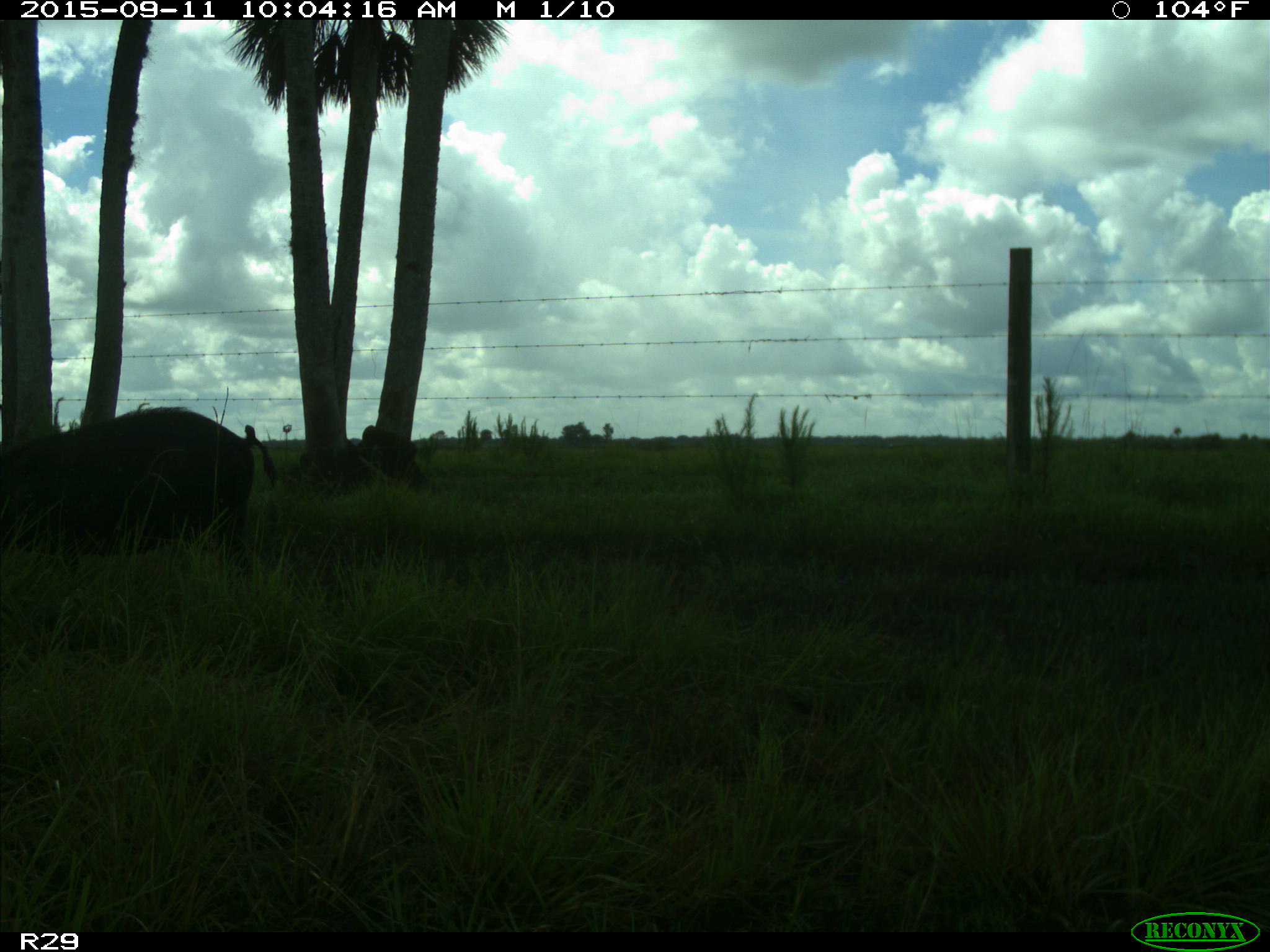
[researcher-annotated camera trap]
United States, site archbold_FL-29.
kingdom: Animalia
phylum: Chordata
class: Mammalia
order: Artiodactyla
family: Suidae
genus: Sus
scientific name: Sus scrofa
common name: wild boar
Sus scrofa (wild boar).